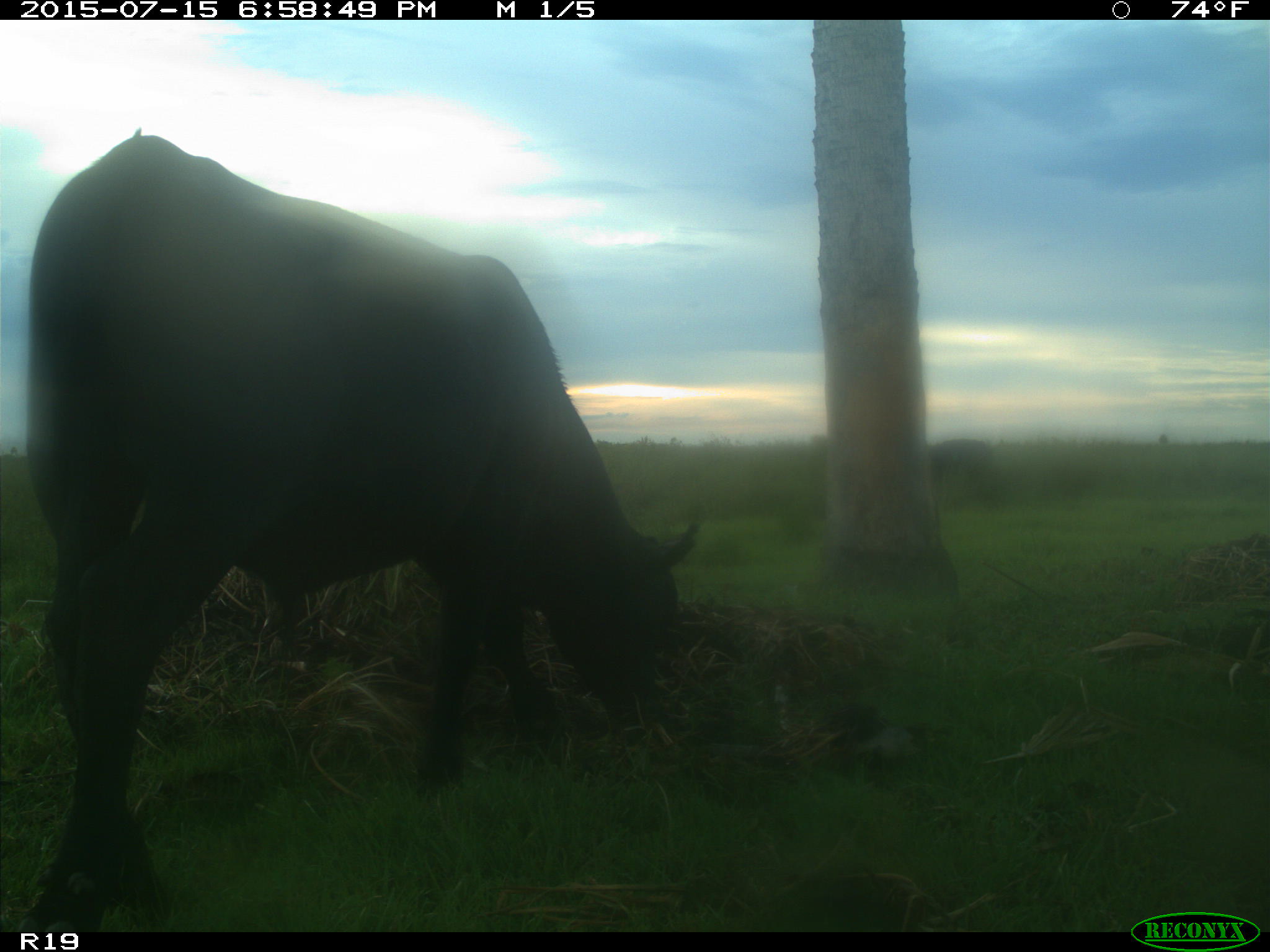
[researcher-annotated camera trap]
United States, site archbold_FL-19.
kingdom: Animalia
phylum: Chordata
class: Mammalia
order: Artiodactyla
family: Bovidae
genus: Bos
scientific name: Bos taurus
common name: domestic cow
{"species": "Bos taurus (domestic cow)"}